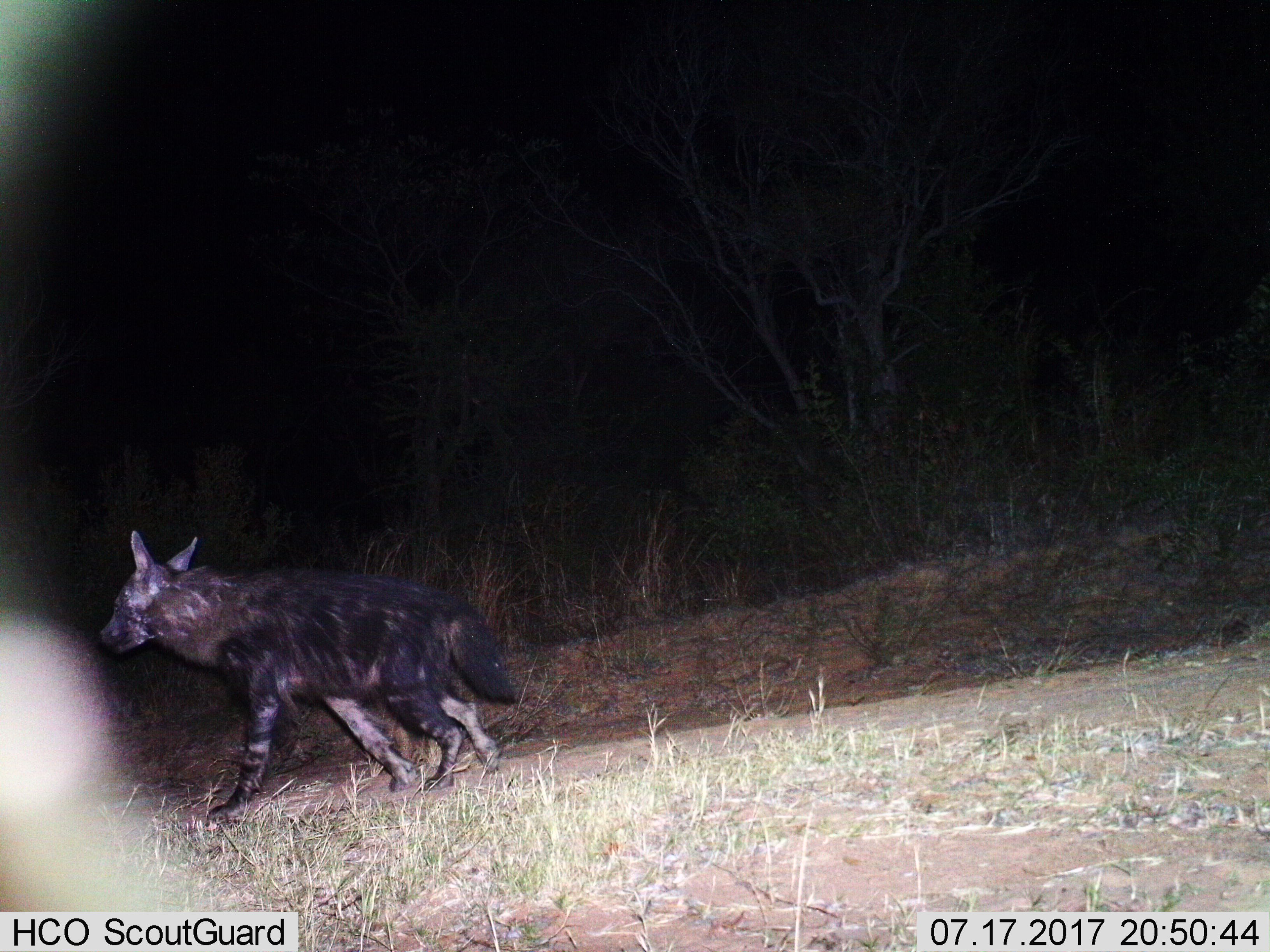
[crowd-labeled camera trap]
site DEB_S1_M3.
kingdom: Animalia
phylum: Chordata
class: Mammalia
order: Carnivora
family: Hyaenidae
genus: Parahyaena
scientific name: Parahyaena brunnea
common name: brown hyena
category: hyenabrown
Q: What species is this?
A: Hyenabrown (brown hyena) (Parahyaena brunnea).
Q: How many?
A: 1.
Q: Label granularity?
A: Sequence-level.